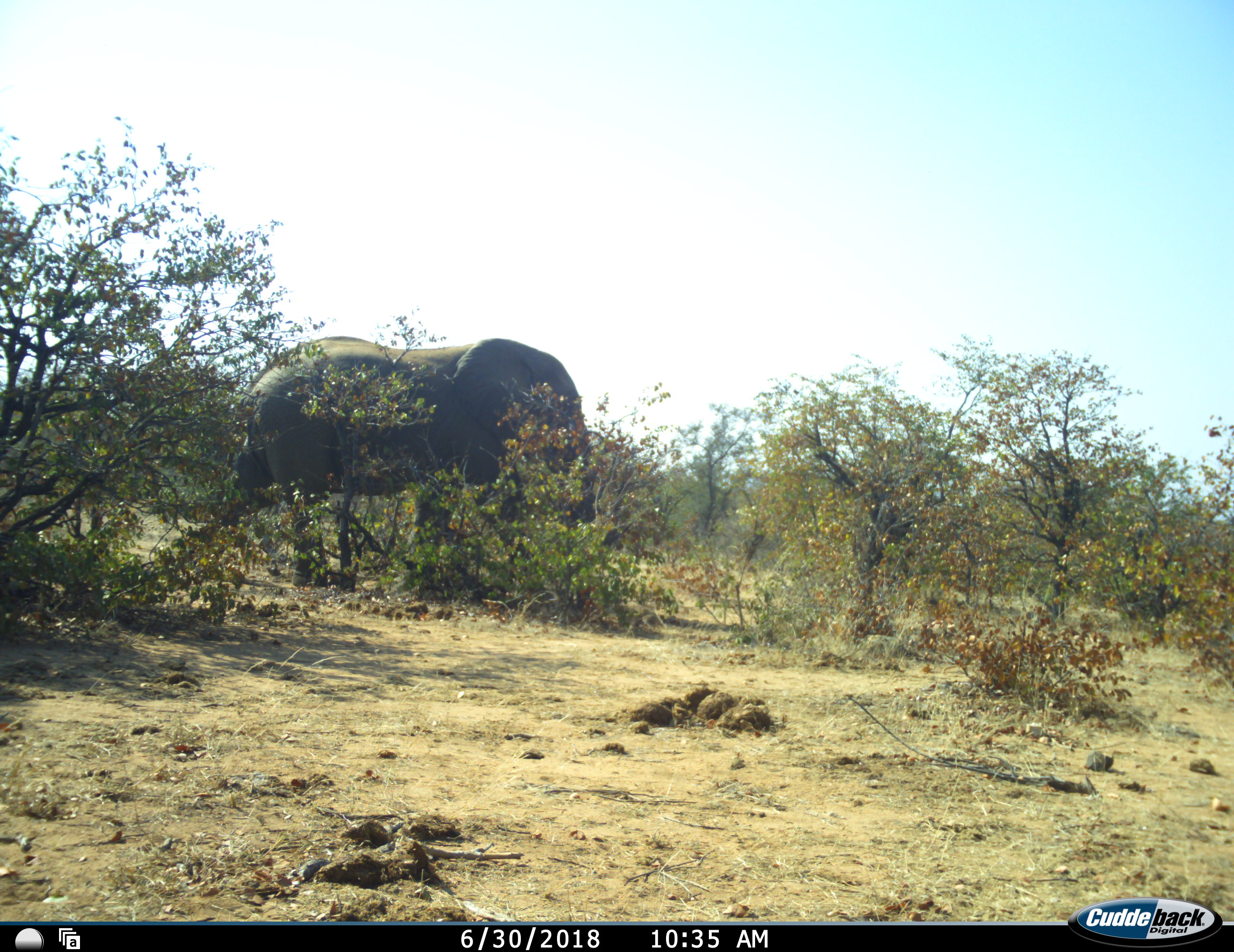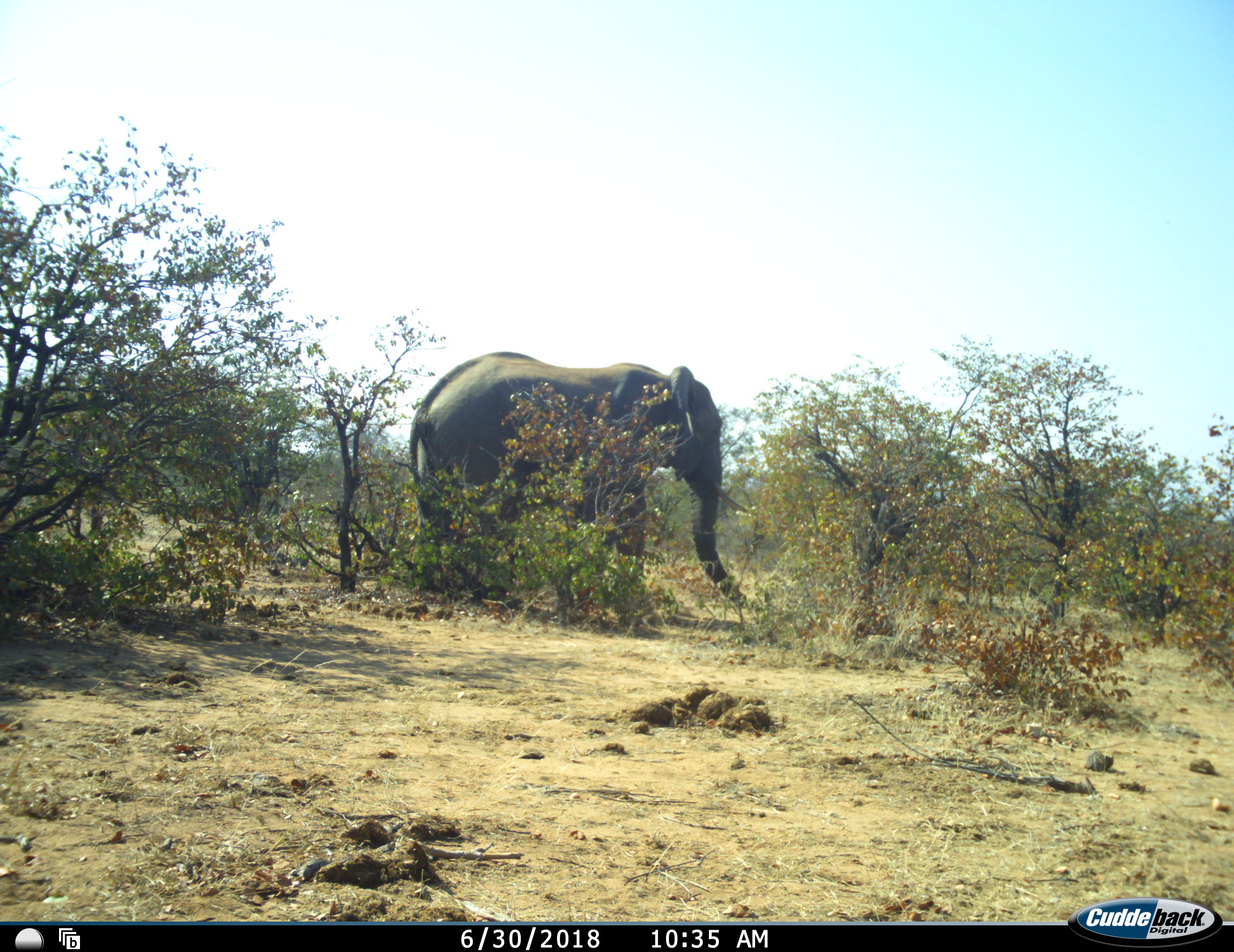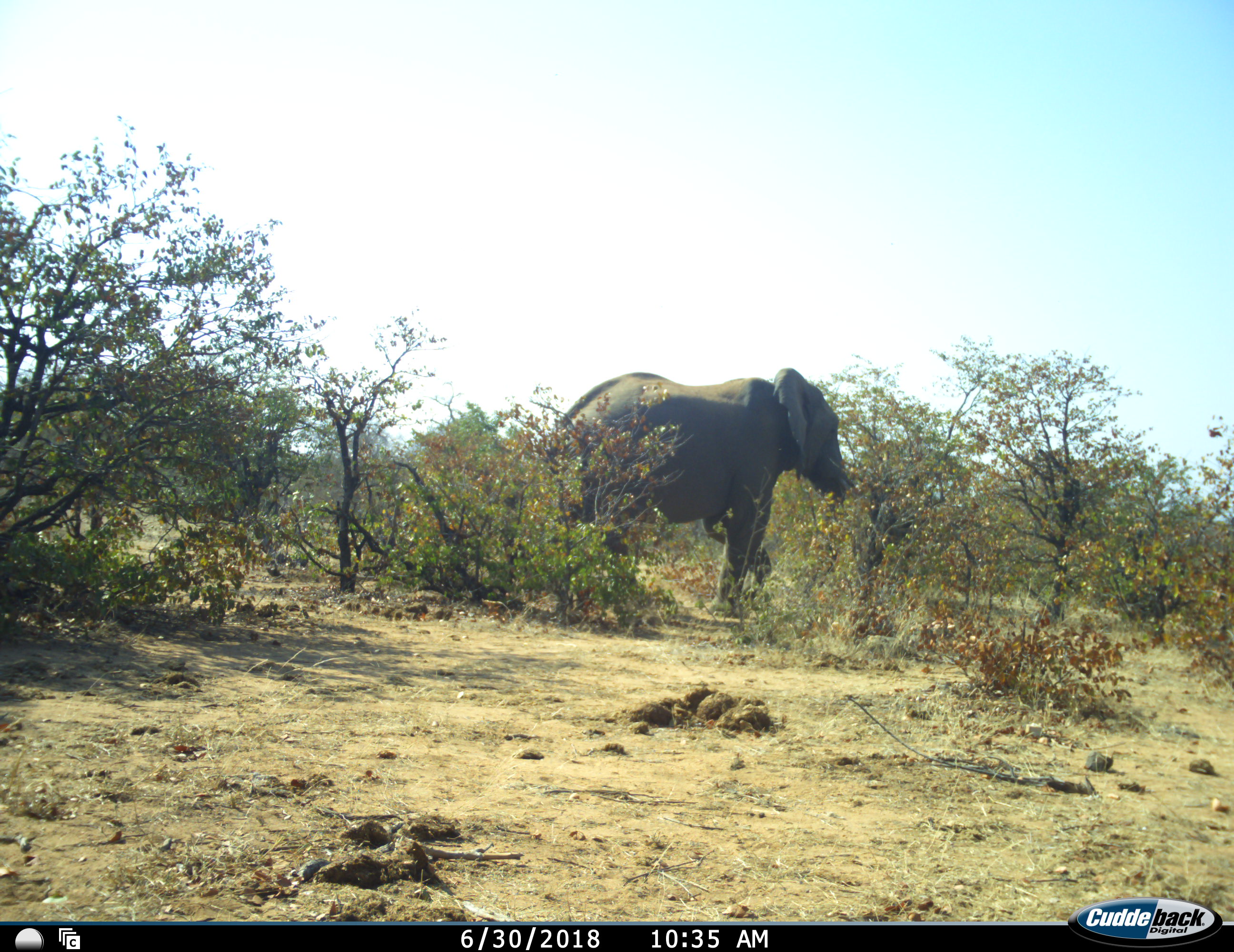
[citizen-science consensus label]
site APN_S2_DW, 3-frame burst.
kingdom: Animalia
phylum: Chordata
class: Mammalia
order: Proboscidea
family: Elephantidae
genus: Loxodonta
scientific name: Loxodonta africana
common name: african bush elephant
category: elephant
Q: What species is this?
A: Elephant (african bush elephant) (Loxodonta africana).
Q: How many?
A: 1.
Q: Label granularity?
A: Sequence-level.